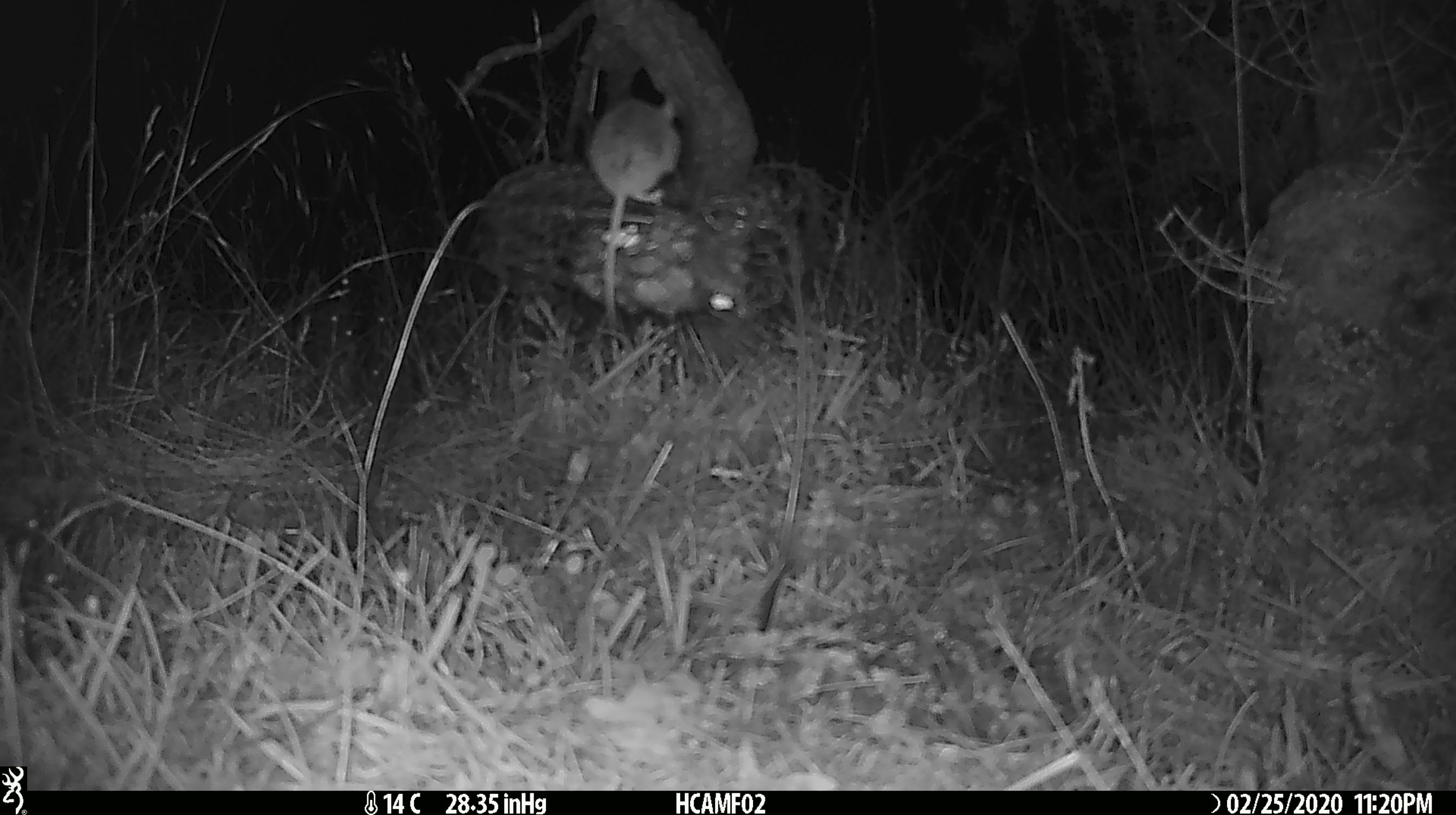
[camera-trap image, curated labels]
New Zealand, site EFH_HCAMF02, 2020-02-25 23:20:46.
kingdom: Animalia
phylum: Chordata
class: Mammalia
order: Rodentia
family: Muridae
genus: Mus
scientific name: Mus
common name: mouse